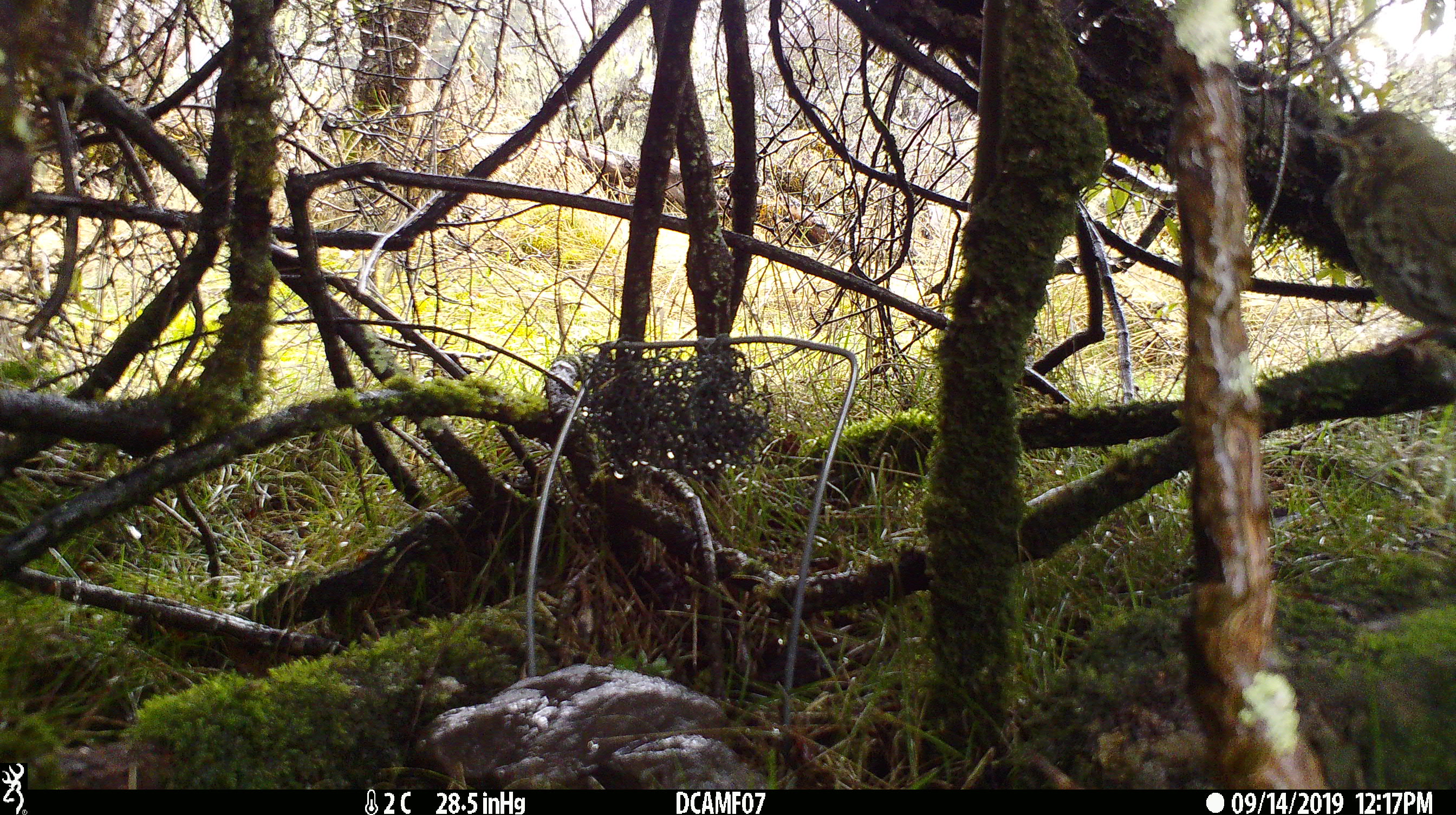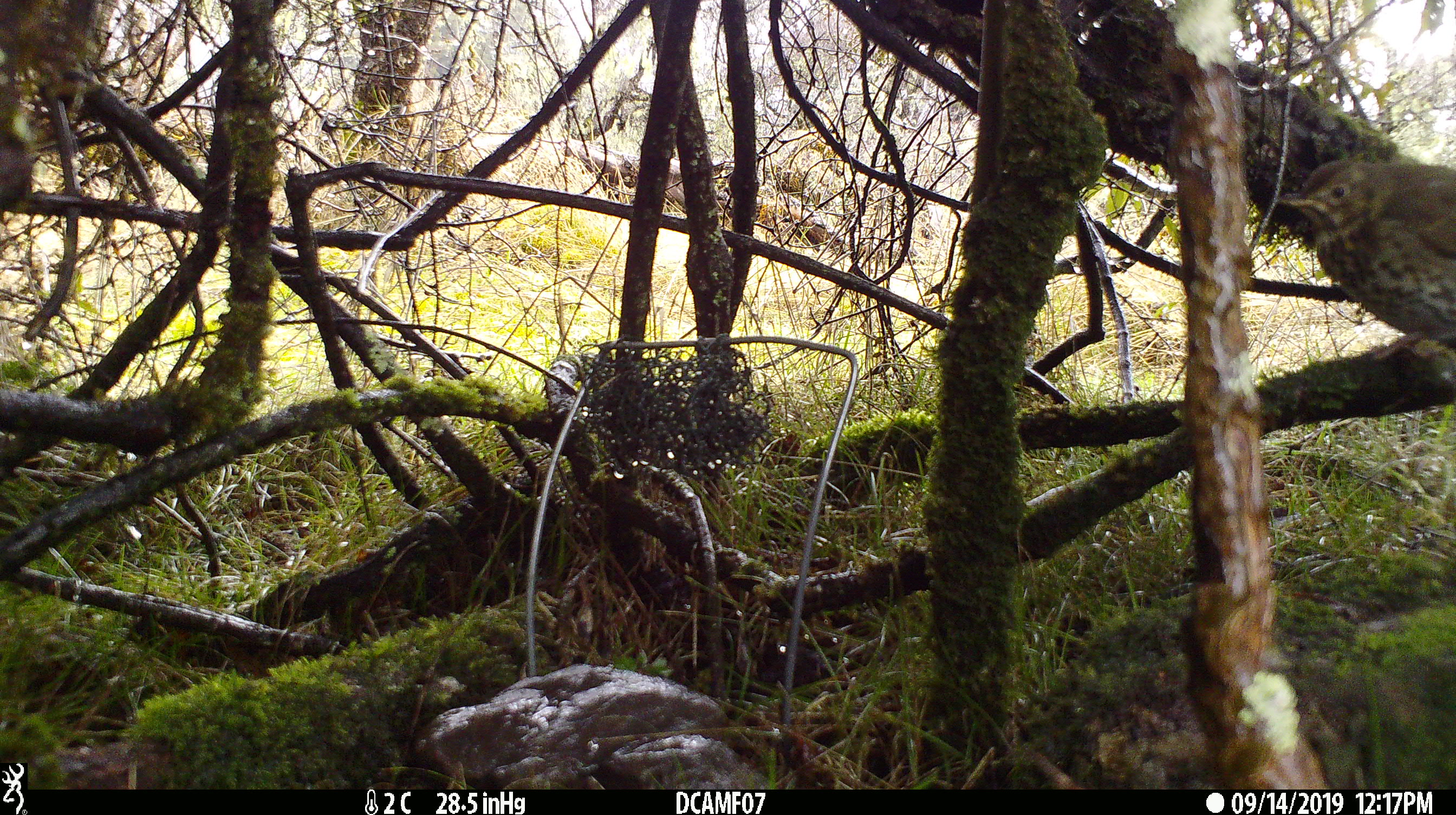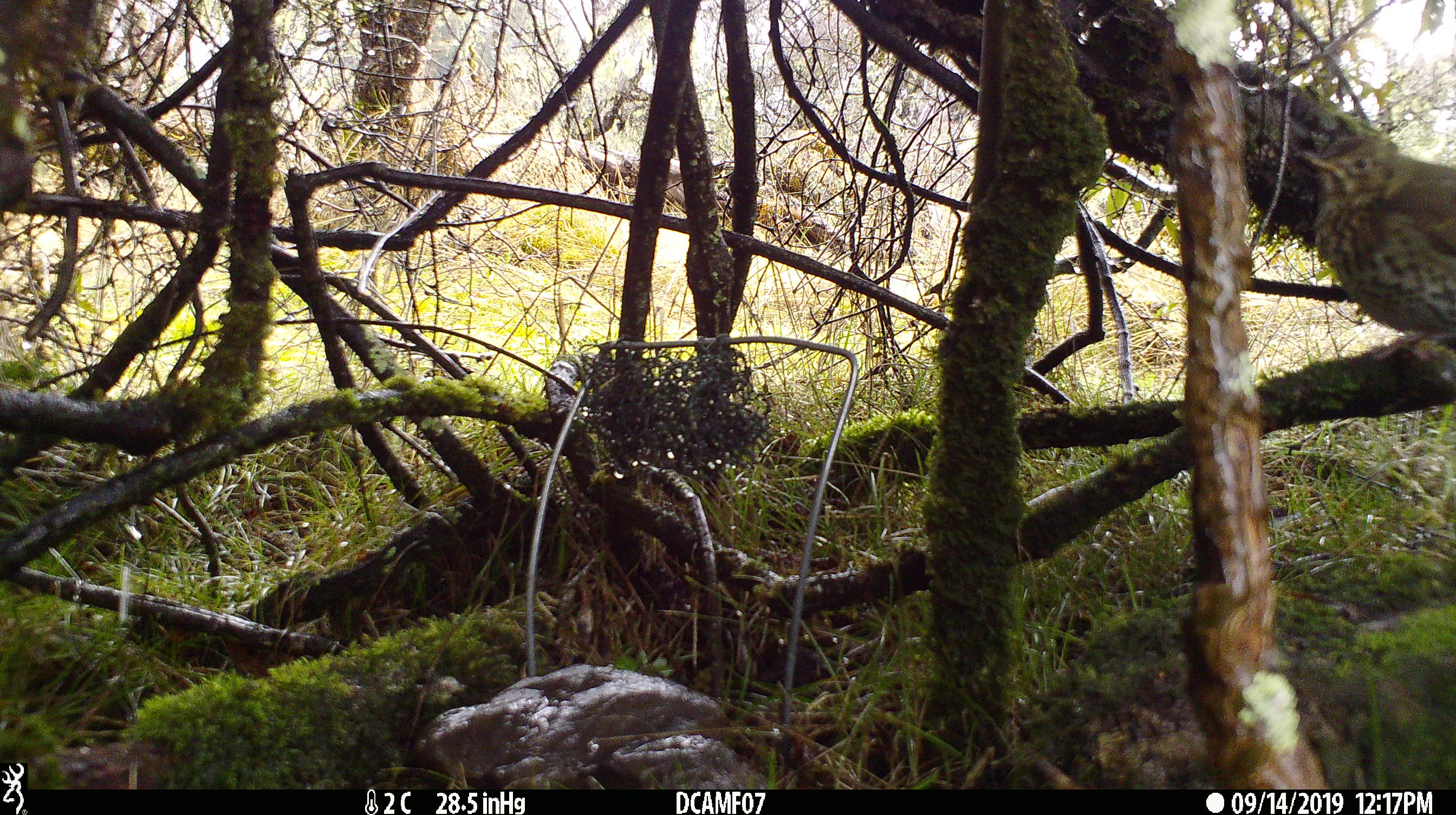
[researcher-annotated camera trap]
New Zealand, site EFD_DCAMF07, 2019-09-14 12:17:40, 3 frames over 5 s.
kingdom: Animalia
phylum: Chordata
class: Aves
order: Passeriformes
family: Turdidae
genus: Turdus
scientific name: Turdus philomelos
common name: song thrush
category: thrush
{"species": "thrush (song thrush) (Turdus philomelos)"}